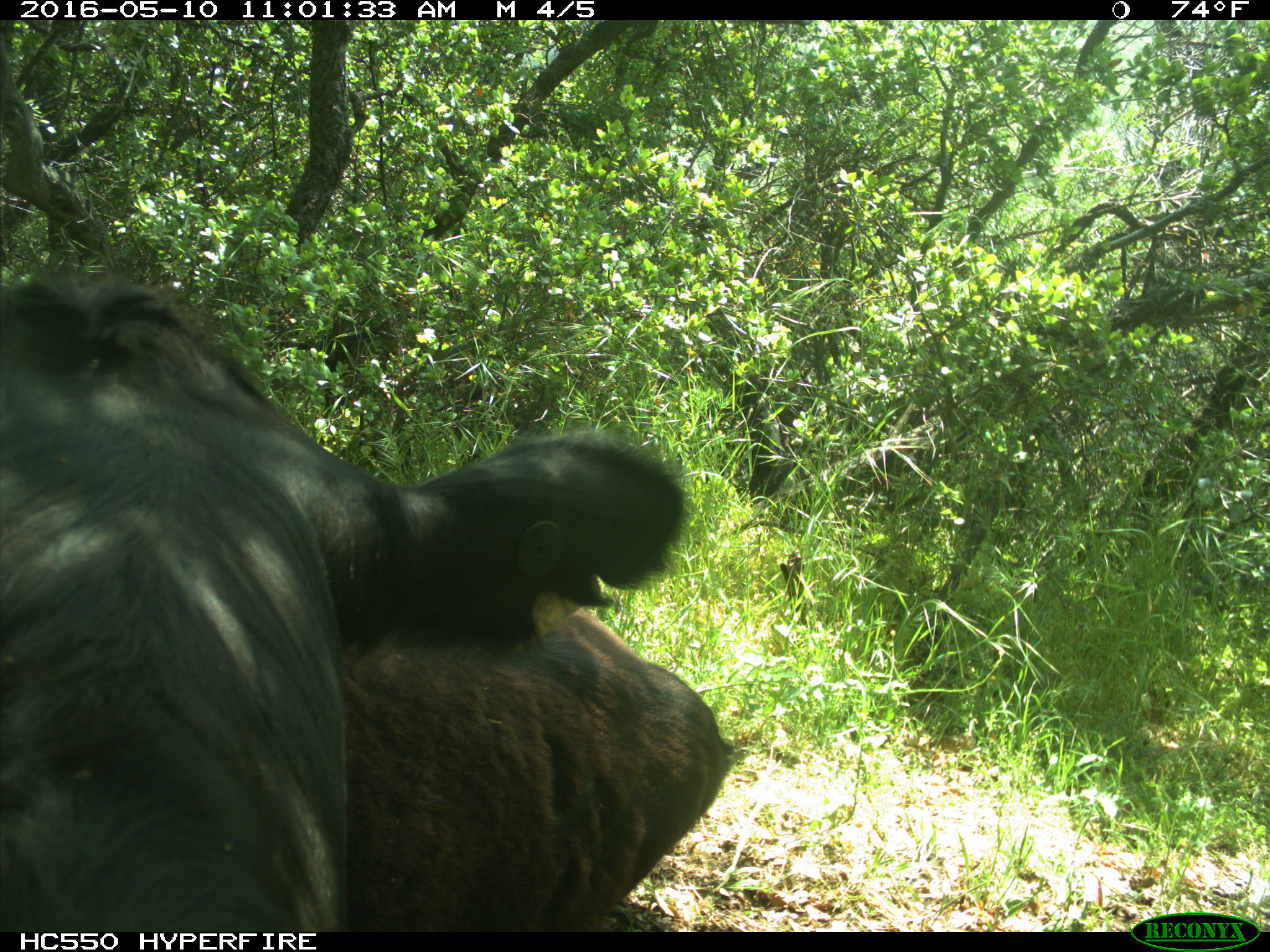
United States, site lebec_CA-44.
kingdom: Animalia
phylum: Chordata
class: Mammalia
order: Artiodactyla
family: Bovidae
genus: Bos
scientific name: Bos taurus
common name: domestic cow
Bos taurus (domestic cow).